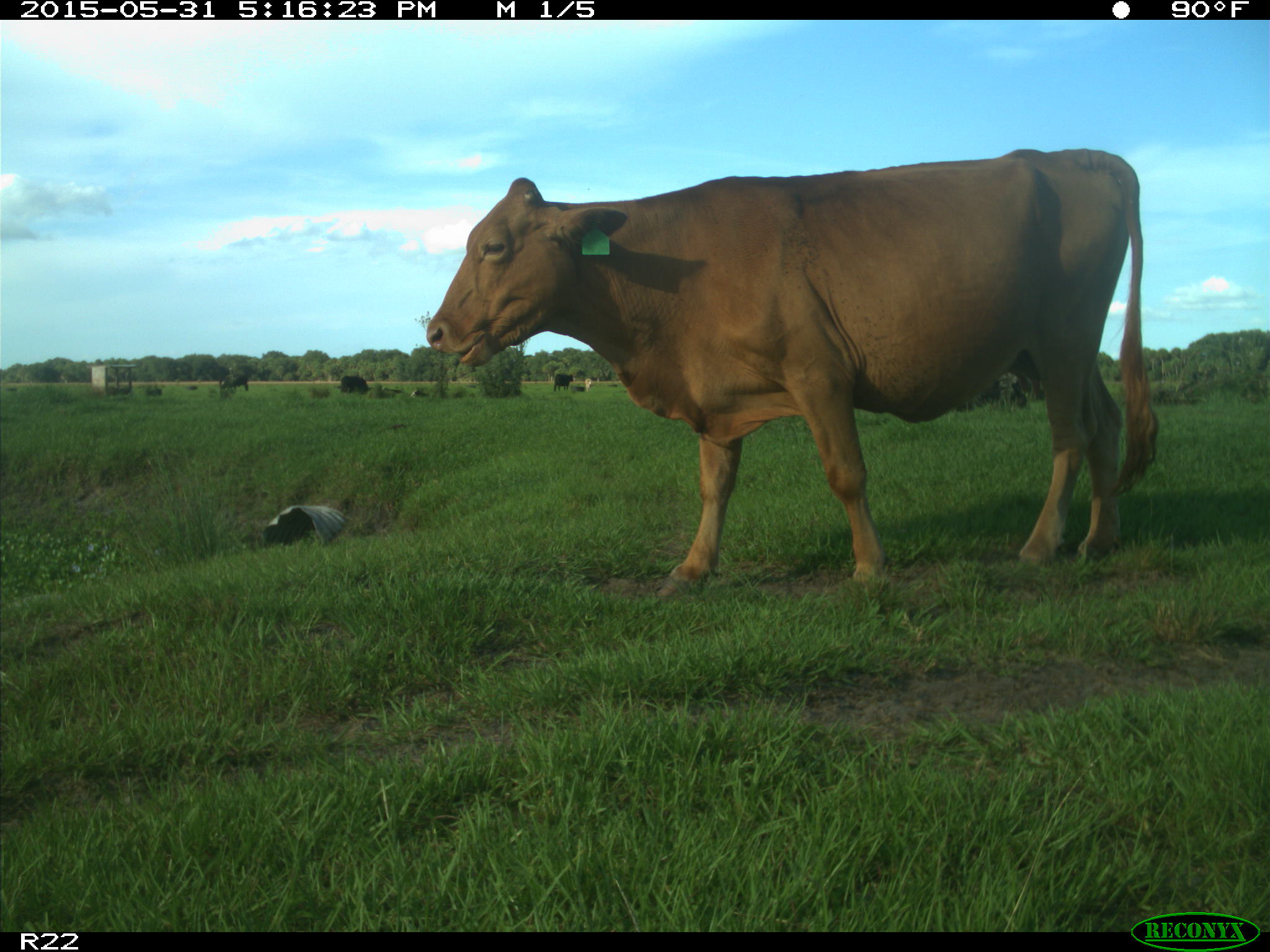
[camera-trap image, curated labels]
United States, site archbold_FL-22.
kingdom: Animalia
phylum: Chordata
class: Mammalia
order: Artiodactyla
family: Bovidae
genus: Bos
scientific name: Bos taurus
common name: domestic cow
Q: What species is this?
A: Bos taurus (domestic cow).